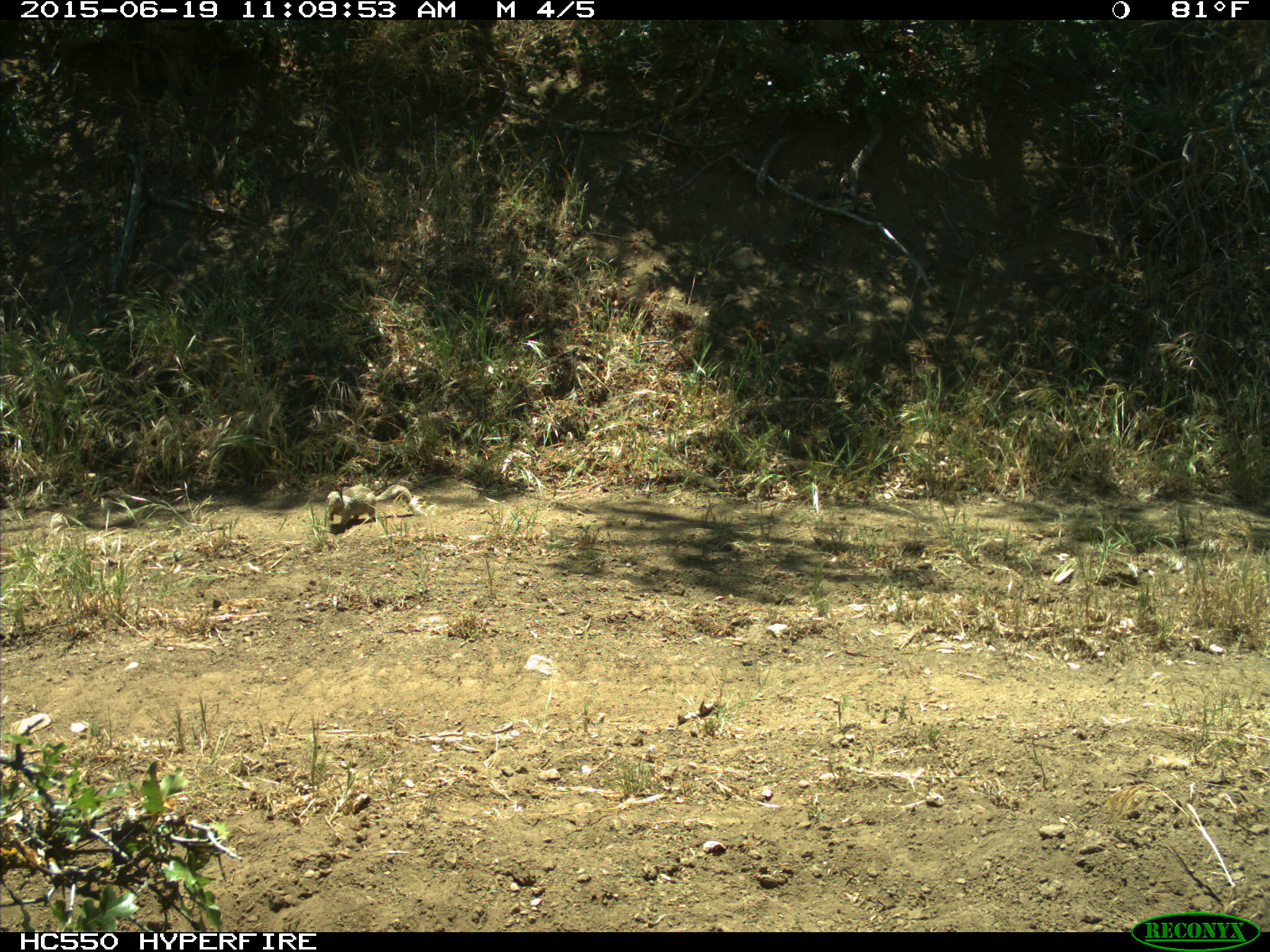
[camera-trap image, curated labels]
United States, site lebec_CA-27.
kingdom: Animalia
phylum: Chordata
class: Mammalia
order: Rodentia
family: Sciuridae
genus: Otospermophilus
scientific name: Otospermophilus beecheyi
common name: california ground squirrel